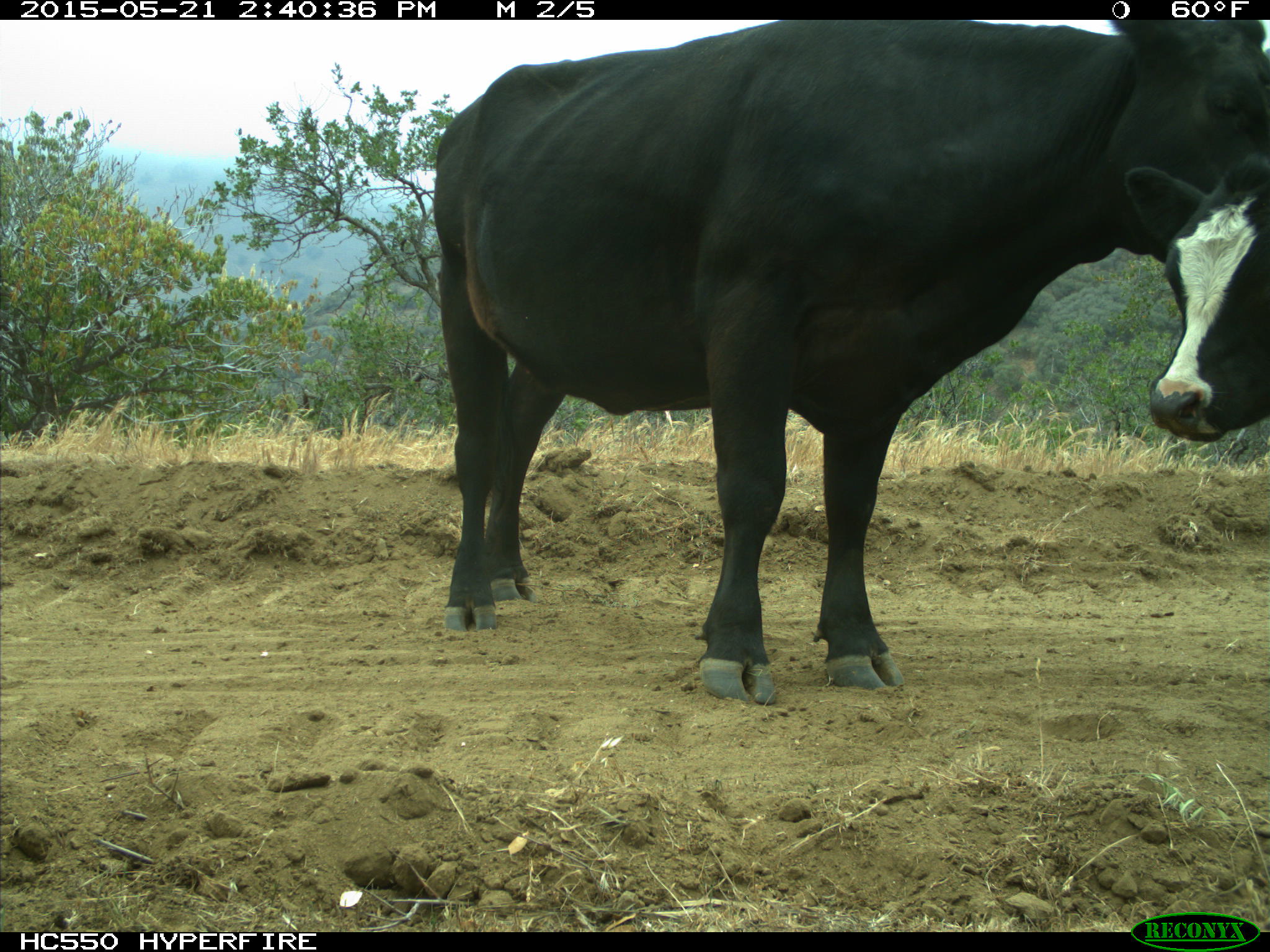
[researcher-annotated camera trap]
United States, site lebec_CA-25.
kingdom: Animalia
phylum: Chordata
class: Mammalia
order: Artiodactyla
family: Bovidae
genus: Bos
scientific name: Bos taurus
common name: domestic cow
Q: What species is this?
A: Bos taurus (domestic cow).